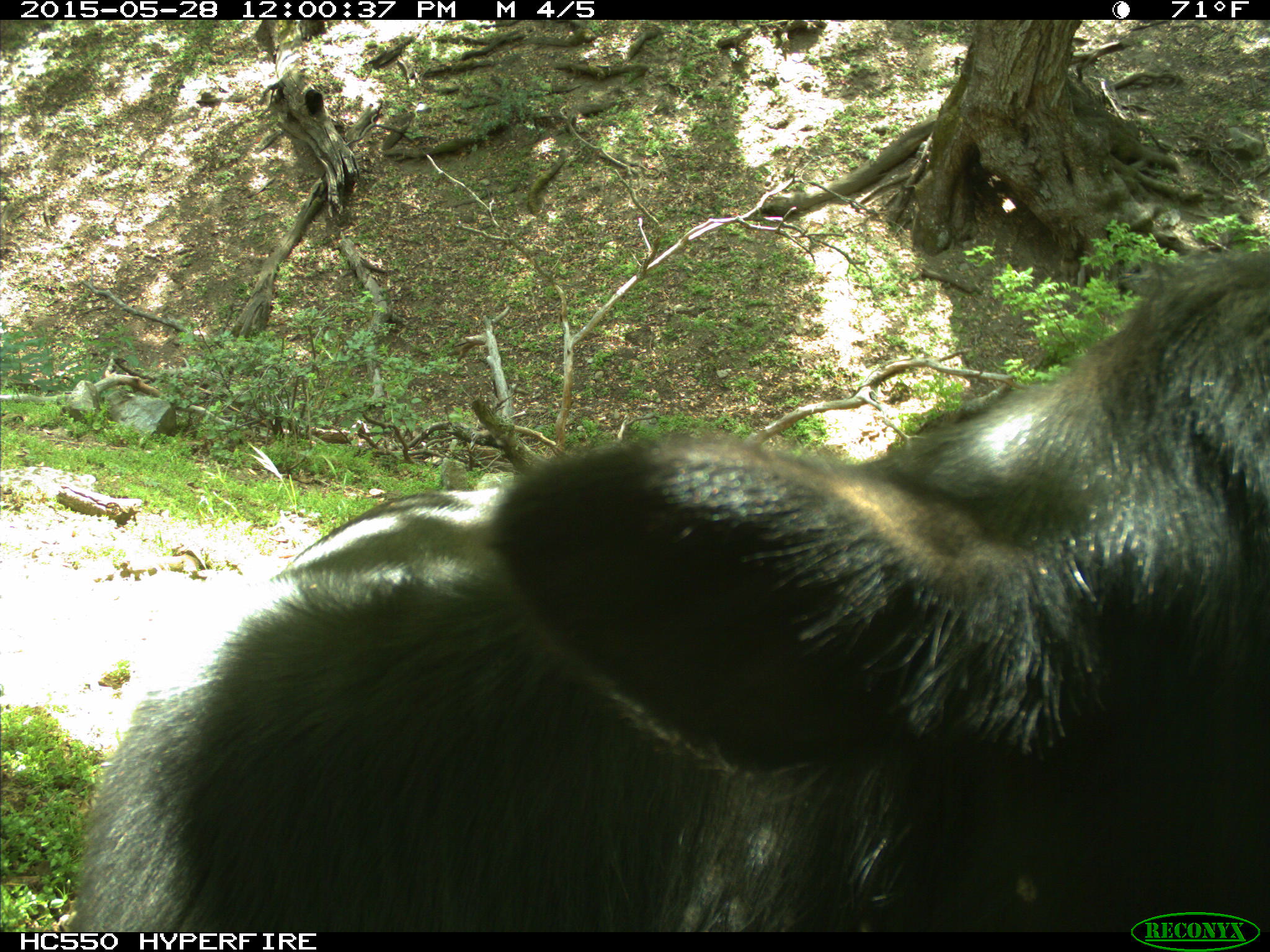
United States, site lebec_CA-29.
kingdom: Animalia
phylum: Chordata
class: Mammalia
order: Artiodactyla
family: Bovidae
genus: Bos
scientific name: Bos taurus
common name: domestic cow